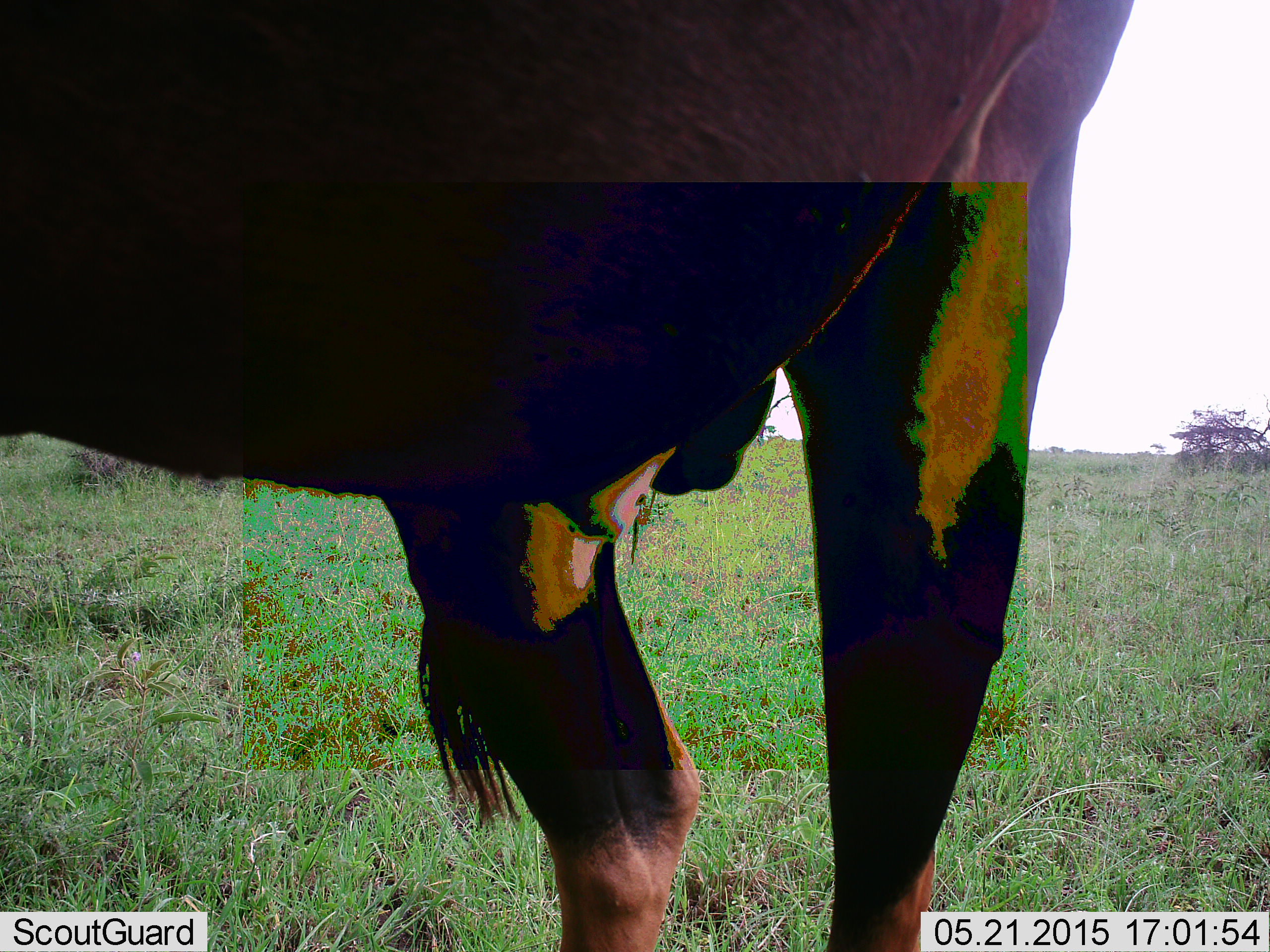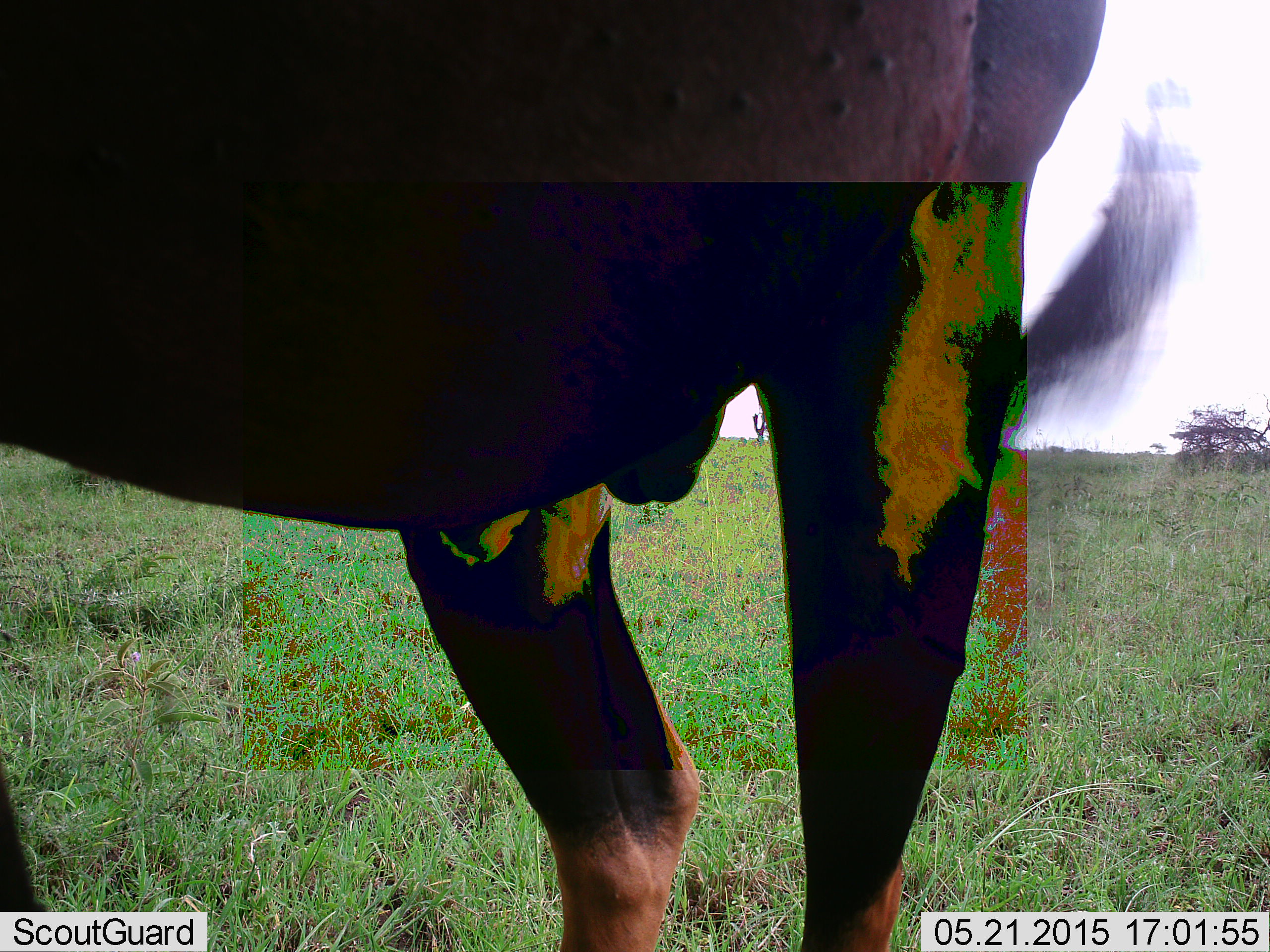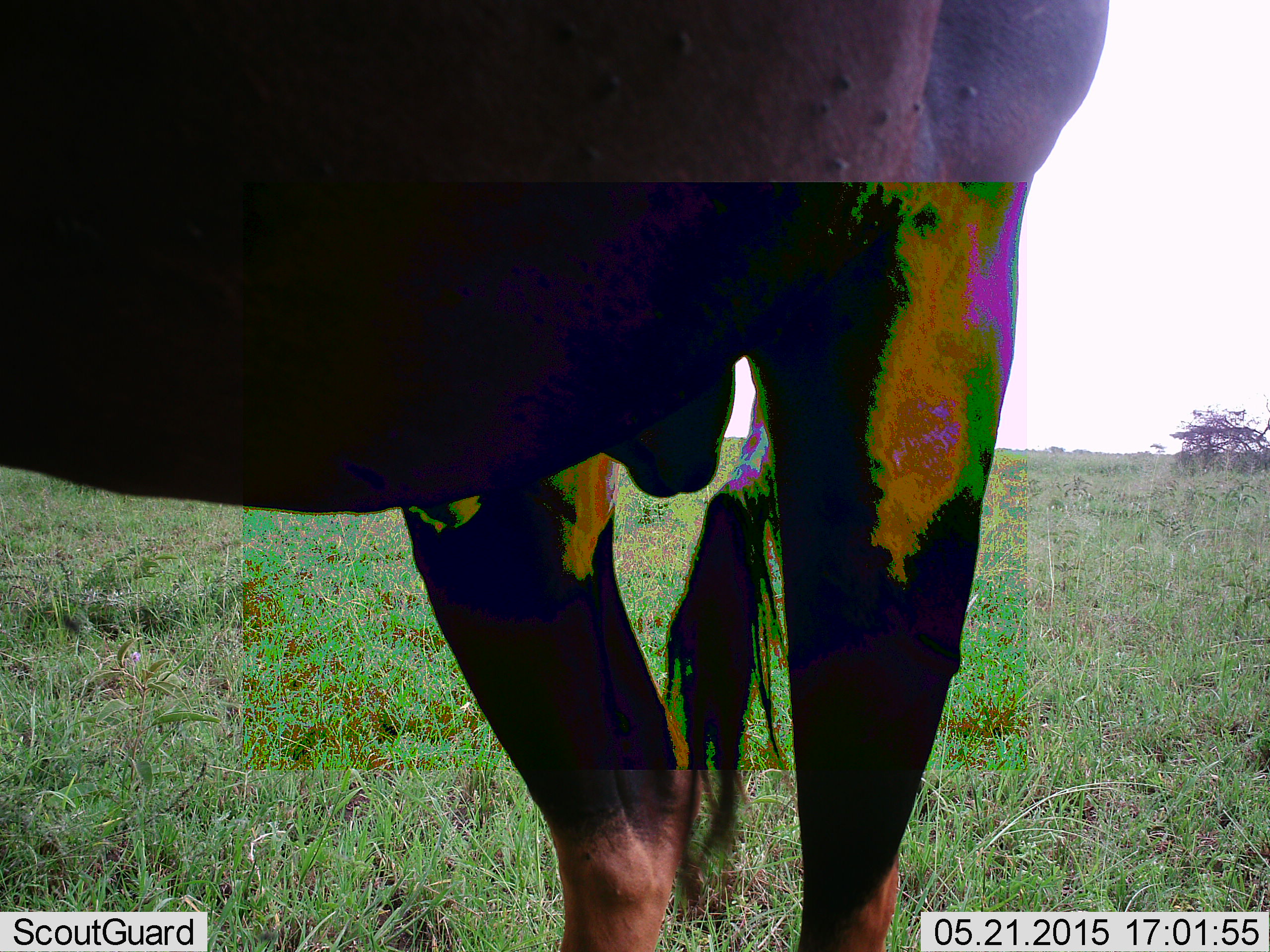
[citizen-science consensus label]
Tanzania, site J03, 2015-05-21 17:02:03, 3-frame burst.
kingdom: Animalia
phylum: Chordata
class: Mammalia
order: Artiodactyla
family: Bovidae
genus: Connochaetes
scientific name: Connochaetes taurinus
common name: blue wildebeest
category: wildebeest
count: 1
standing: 100%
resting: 0%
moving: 0%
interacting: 0%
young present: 0%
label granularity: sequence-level